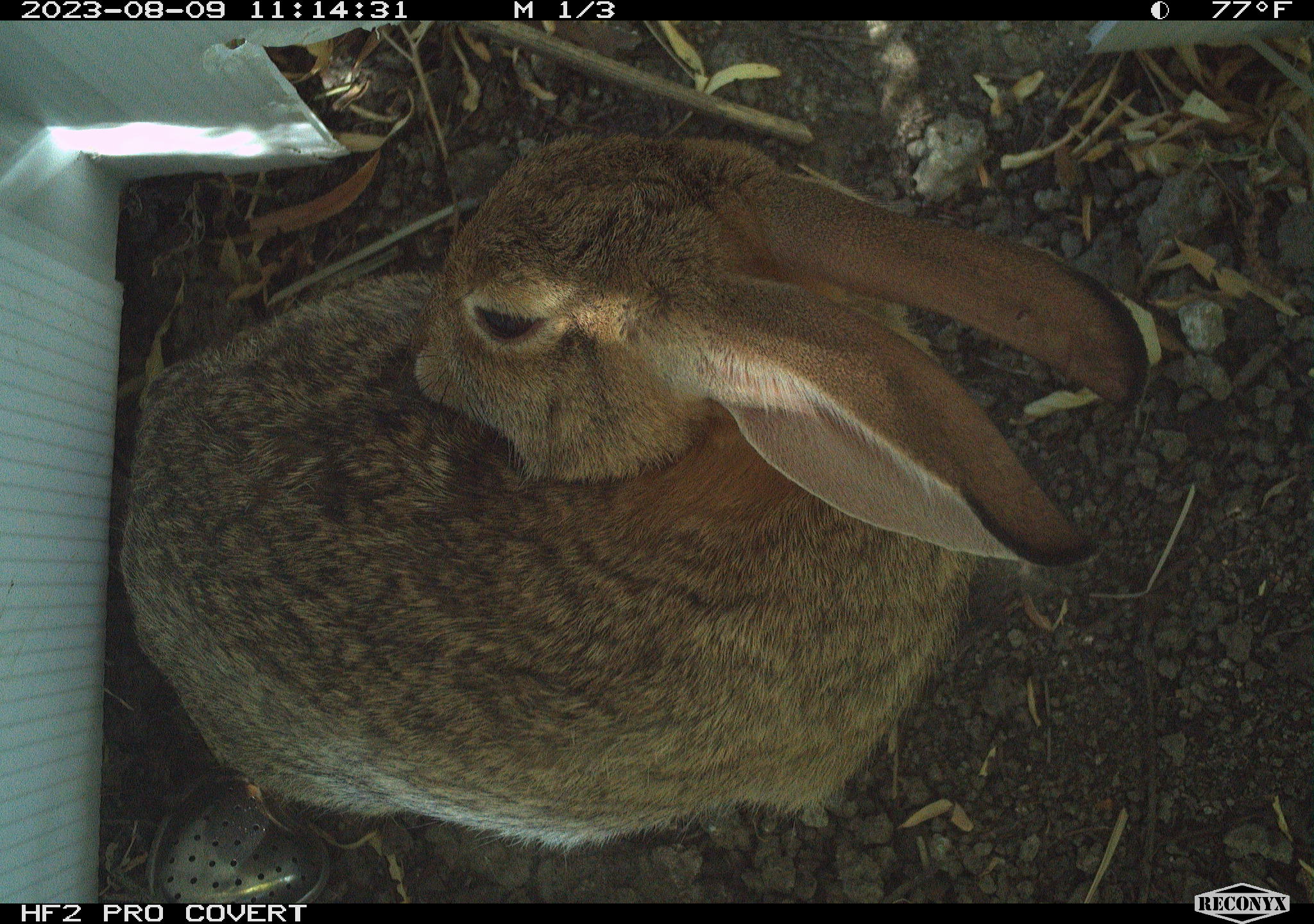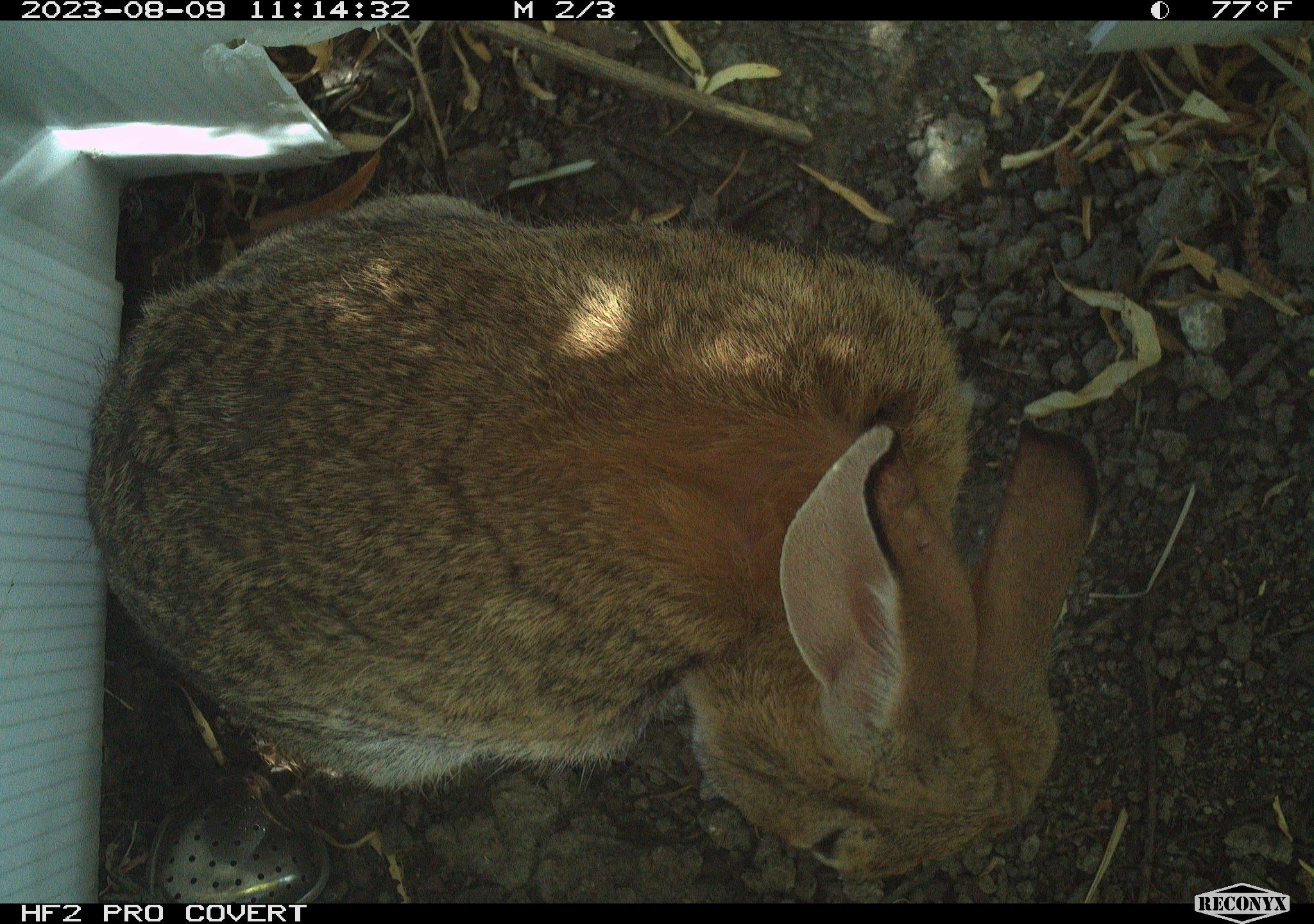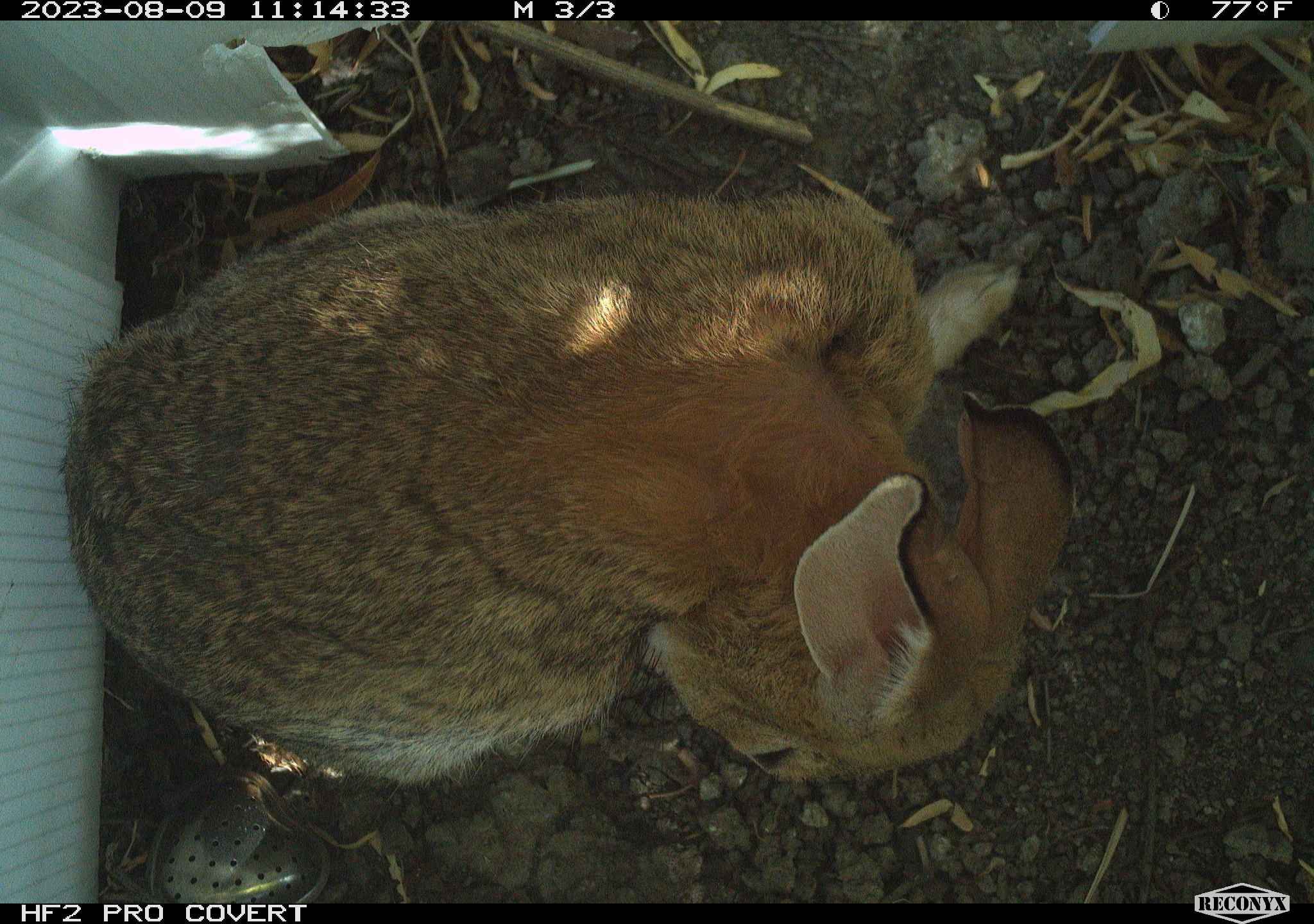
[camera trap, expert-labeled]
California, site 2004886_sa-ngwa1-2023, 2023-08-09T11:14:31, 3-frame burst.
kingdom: Animalia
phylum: Chordata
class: Mammalia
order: Lagomorpha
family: Leporidae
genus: Sylvilagus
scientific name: Sylvilagus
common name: cottontail rabbits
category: sylvilagus species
Sylvilagus species (cottontail rabbits) (Sylvilagus).